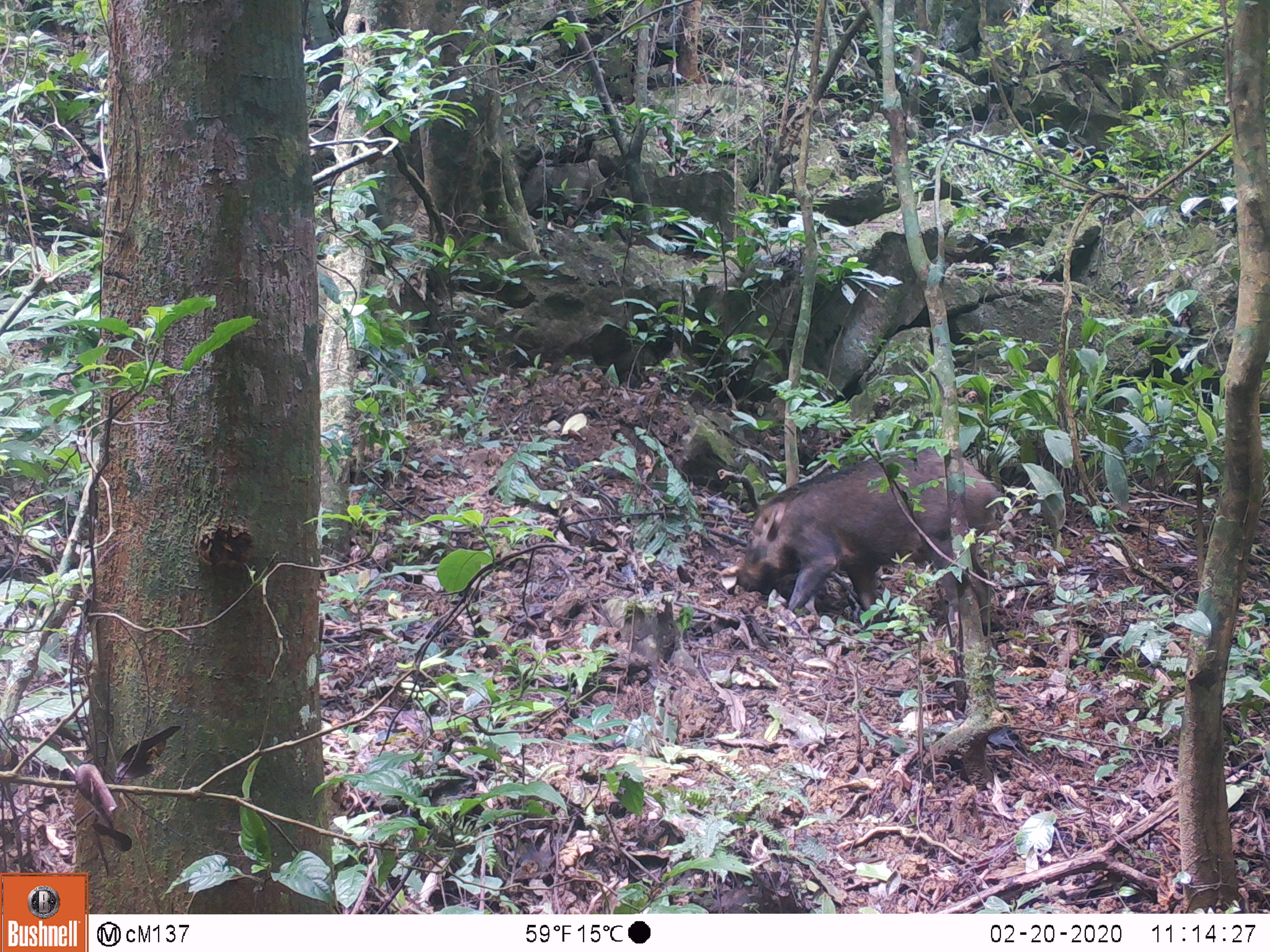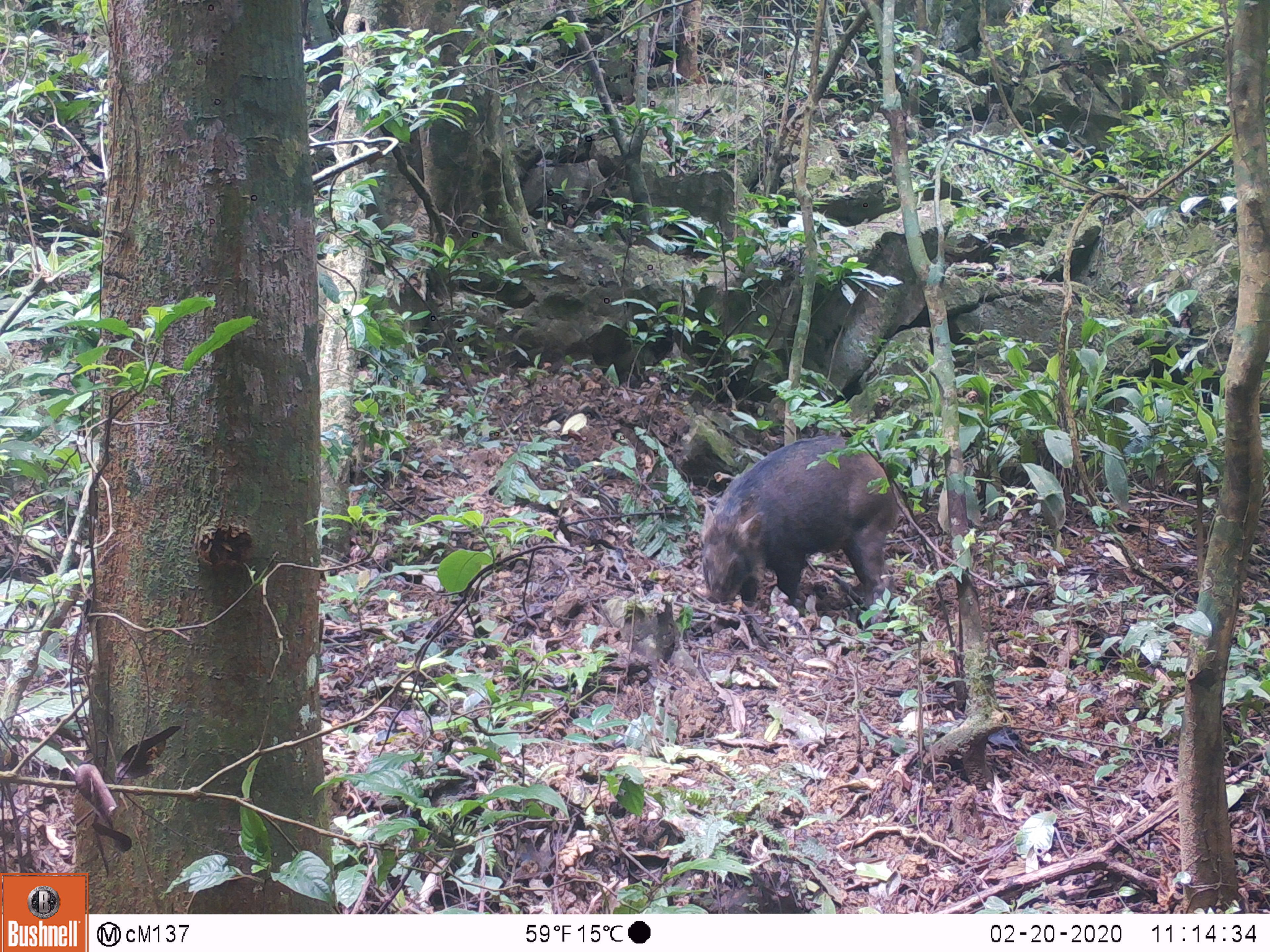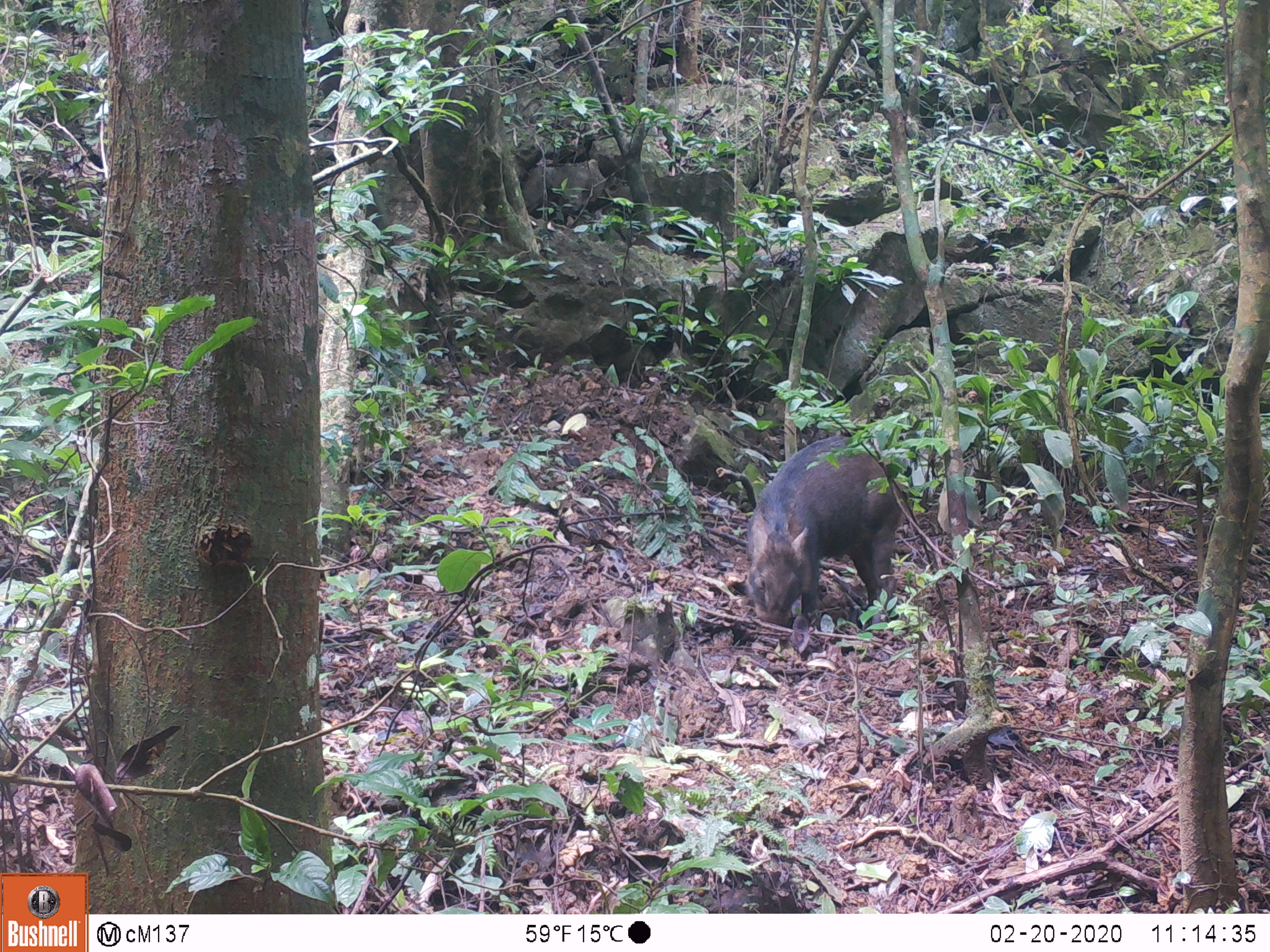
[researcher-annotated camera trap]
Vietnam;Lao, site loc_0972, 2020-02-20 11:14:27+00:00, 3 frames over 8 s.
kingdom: Animalia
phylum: Chordata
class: Mammalia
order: Artiodactyla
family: Suidae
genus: Sus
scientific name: Sus scrofa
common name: eurasian wild pig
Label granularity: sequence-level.